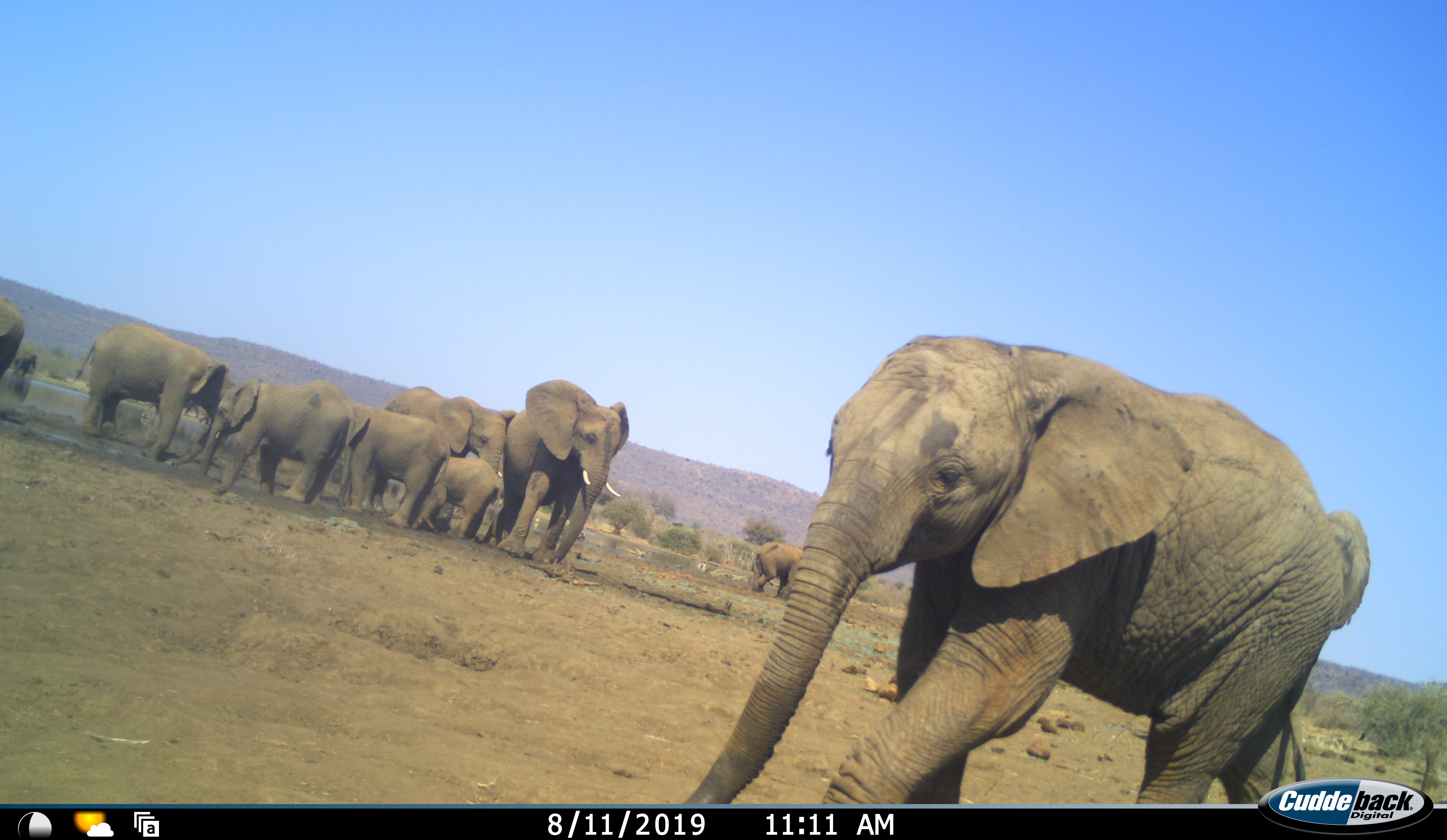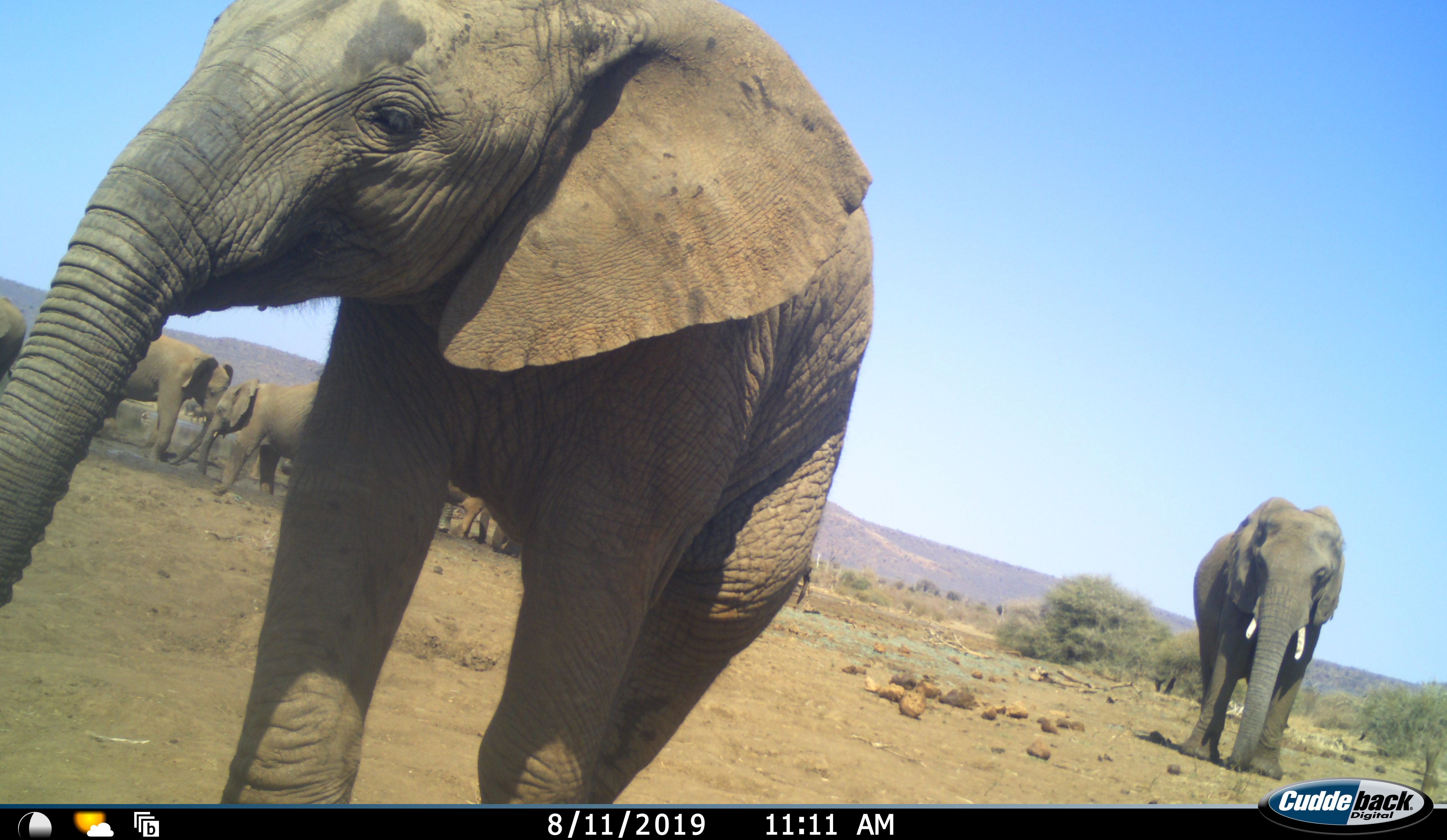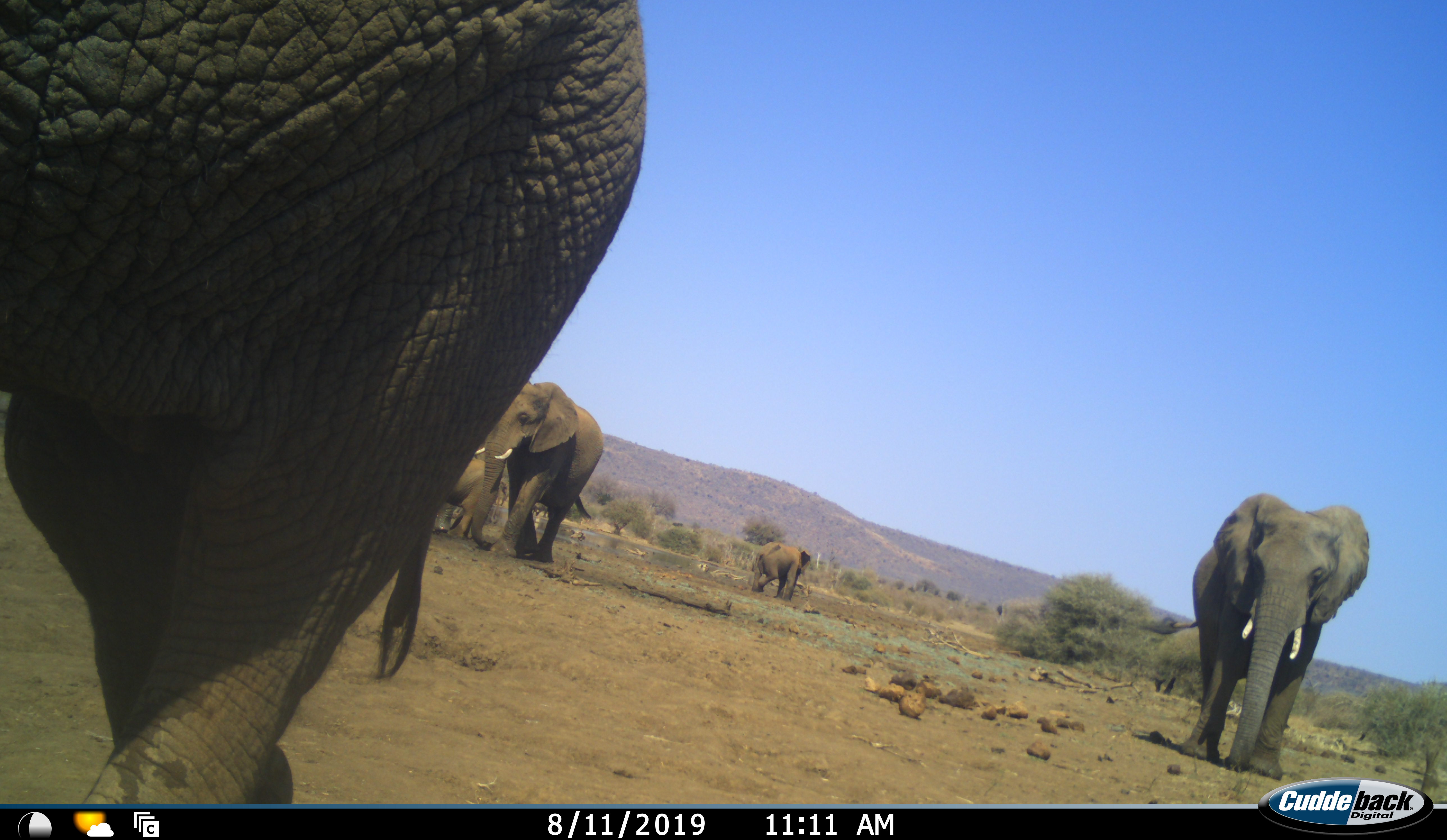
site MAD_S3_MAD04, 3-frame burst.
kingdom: Animalia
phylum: Chordata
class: Mammalia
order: Proboscidea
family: Elephantidae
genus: Loxodonta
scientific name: Loxodonta africana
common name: african bush elephant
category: elephant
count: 11-50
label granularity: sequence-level